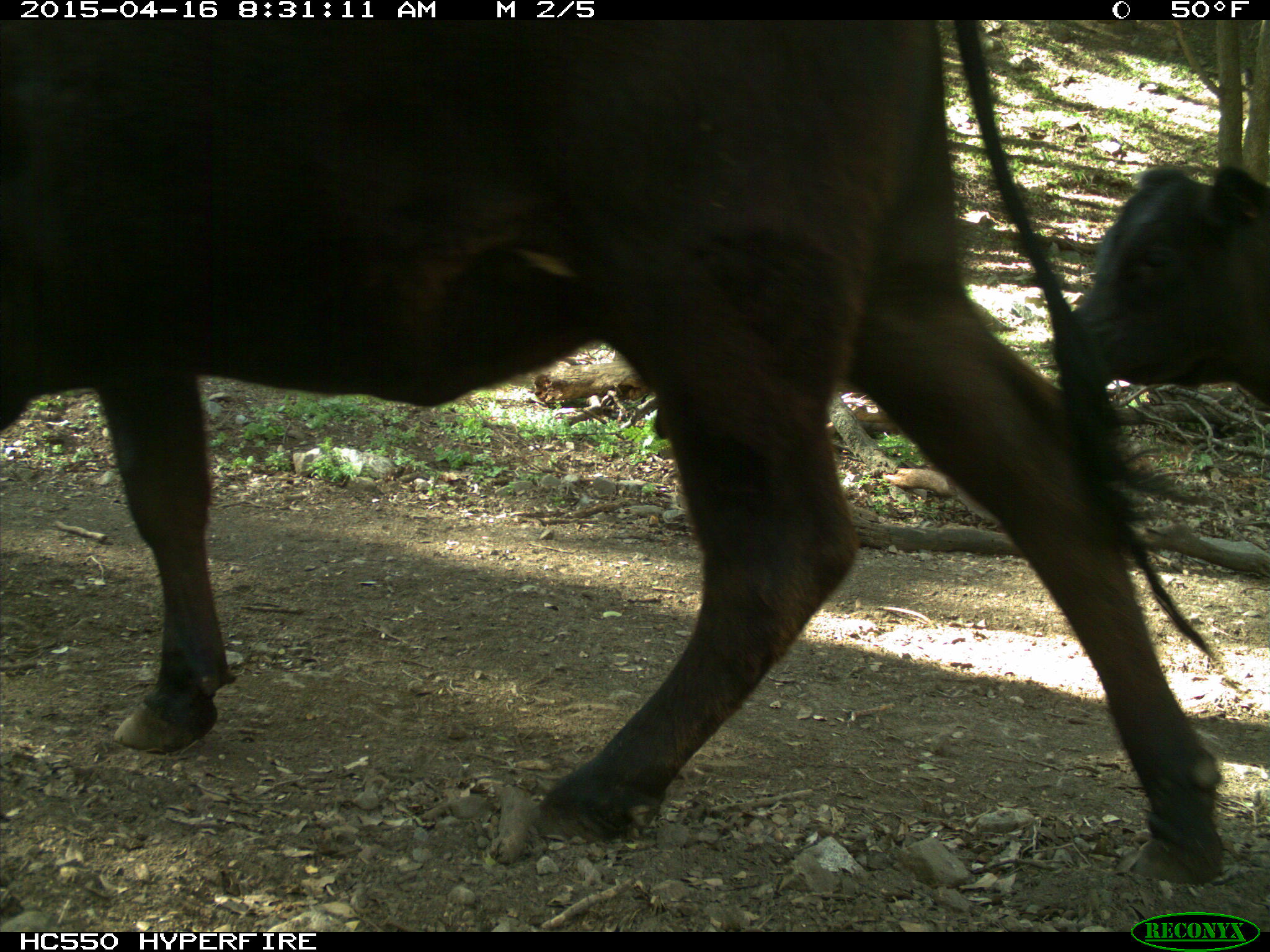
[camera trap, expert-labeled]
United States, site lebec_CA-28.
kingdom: Animalia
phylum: Chordata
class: Mammalia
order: Artiodactyla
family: Bovidae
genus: Bos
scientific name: Bos taurus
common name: domestic cow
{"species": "Bos taurus (domestic cow)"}